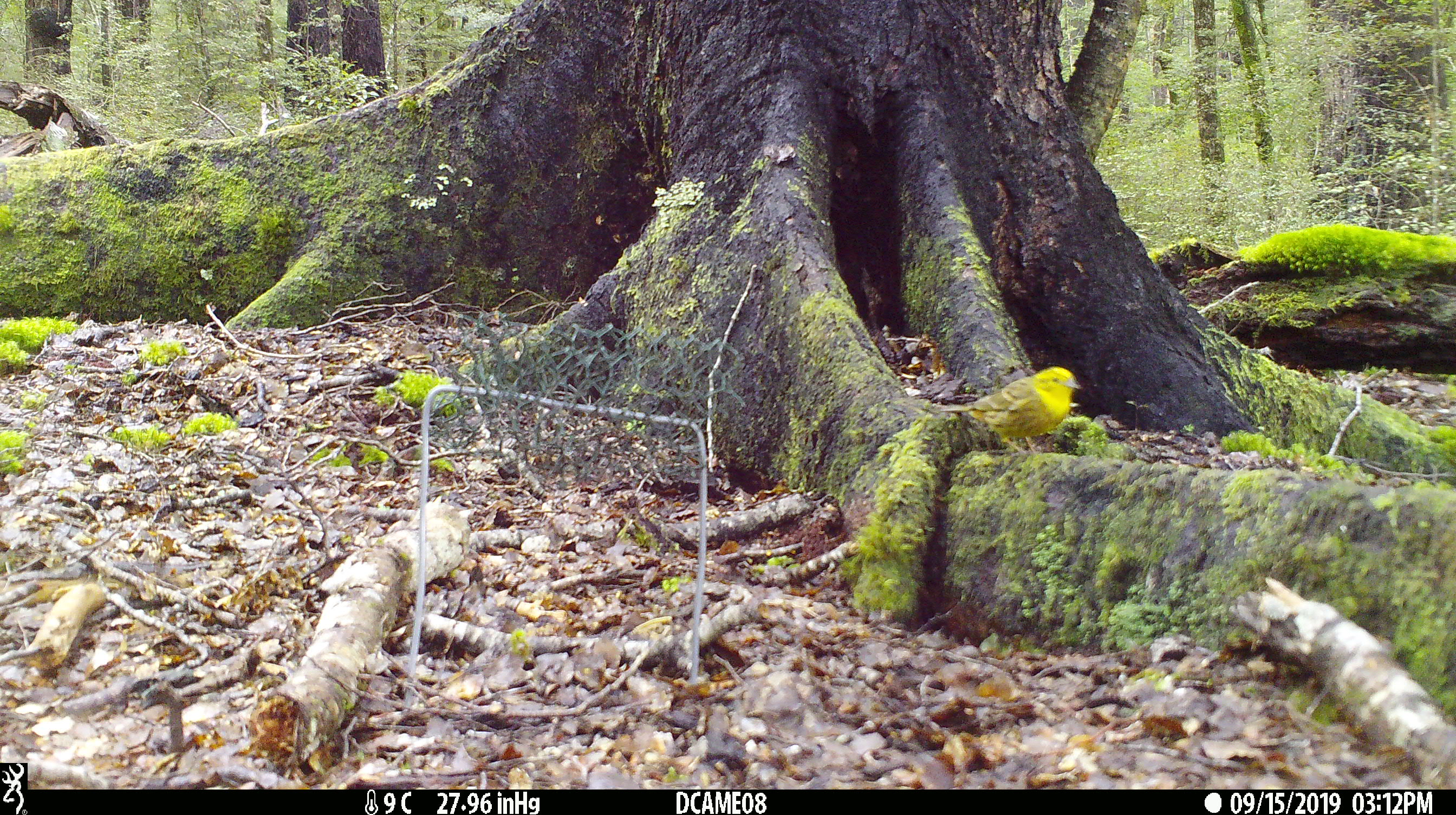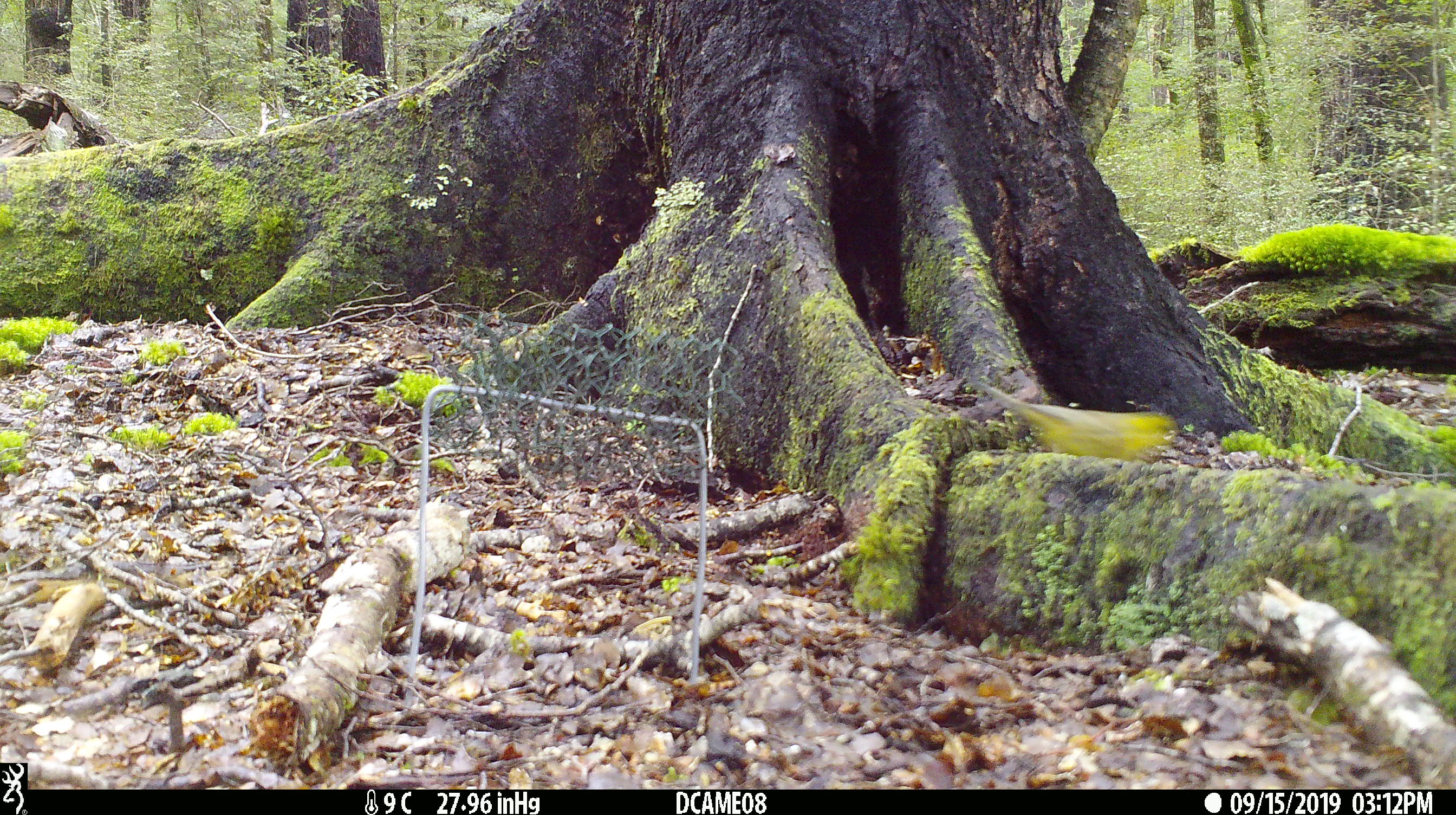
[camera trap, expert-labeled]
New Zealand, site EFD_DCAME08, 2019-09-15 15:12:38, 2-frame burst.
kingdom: Animalia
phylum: Chordata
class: Aves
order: Passeriformes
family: Emberizidae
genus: Emberiza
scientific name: Emberiza citrinella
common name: yellowhammer